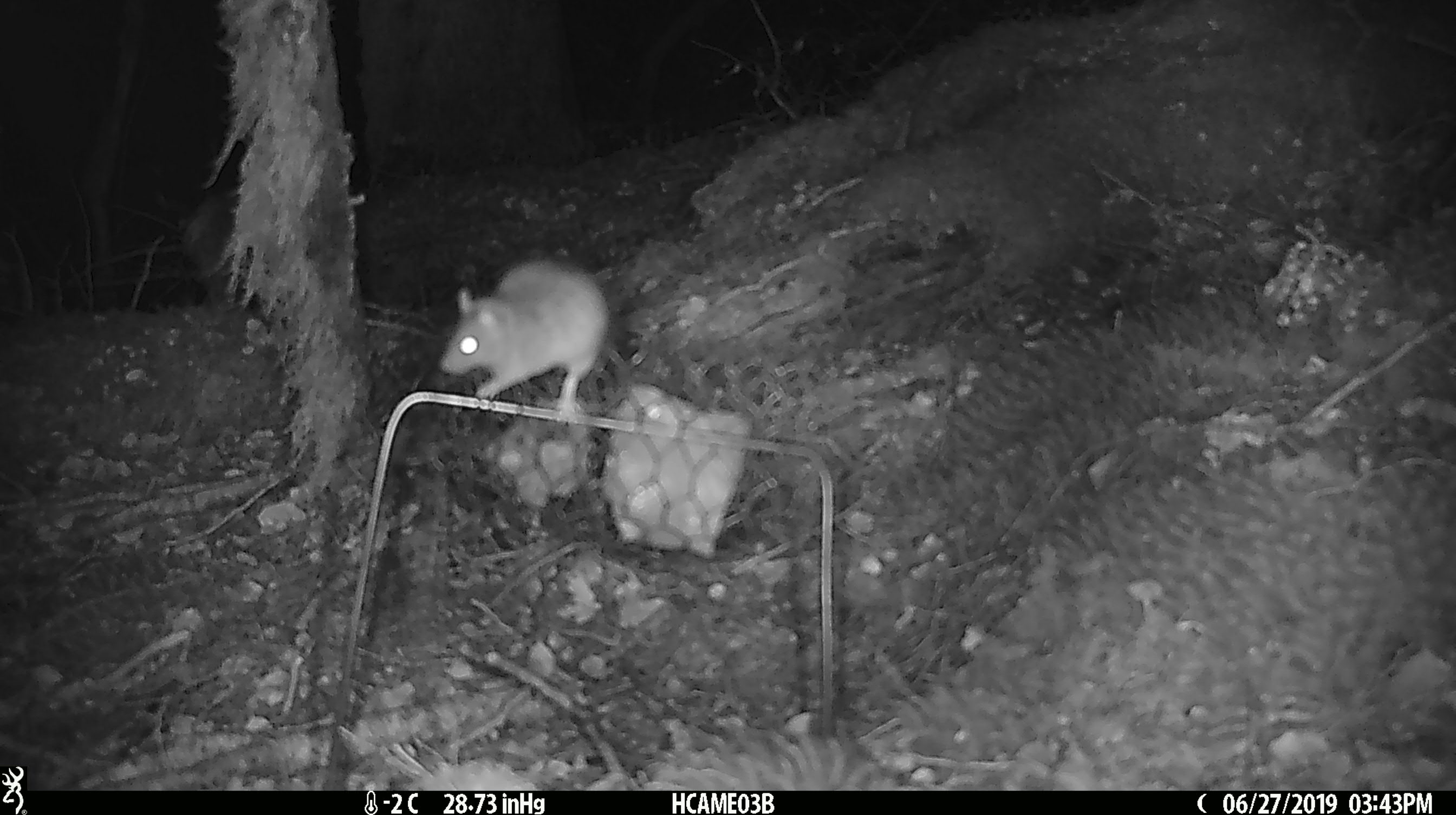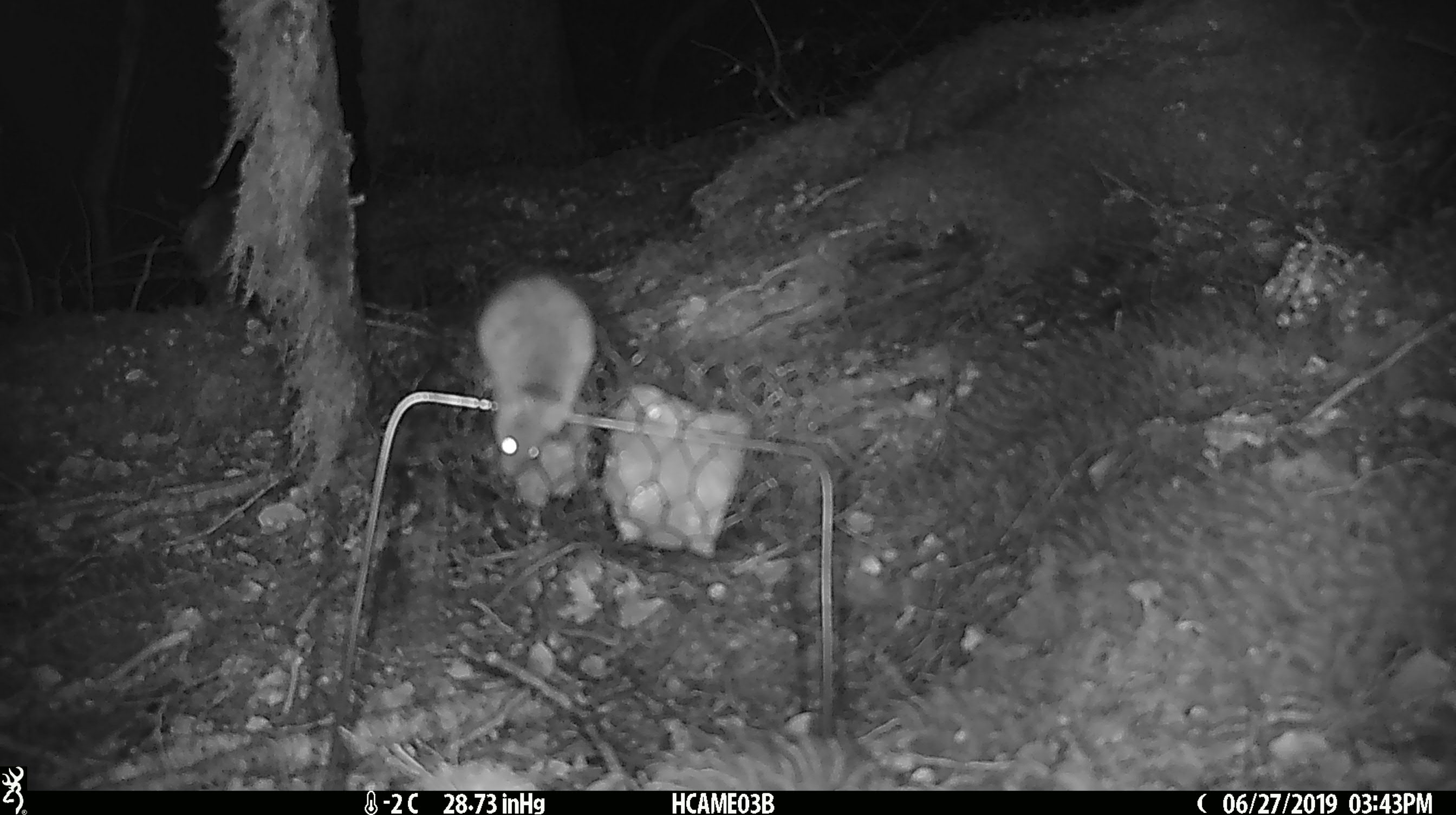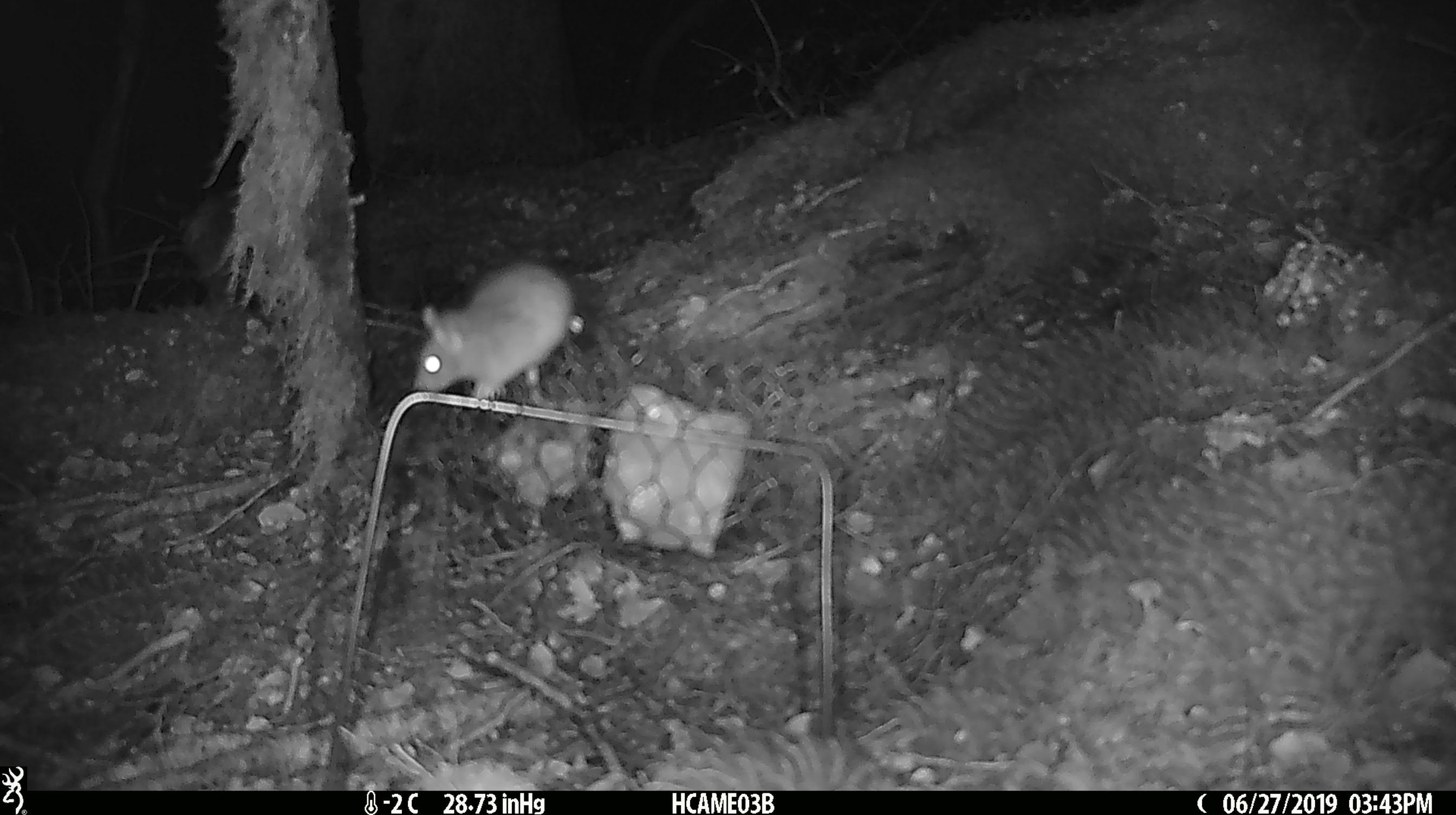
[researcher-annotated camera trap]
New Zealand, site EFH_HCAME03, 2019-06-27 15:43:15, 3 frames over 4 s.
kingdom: Animalia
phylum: Chordata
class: Mammalia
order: Rodentia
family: Muridae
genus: Mus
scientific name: Mus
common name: mouse